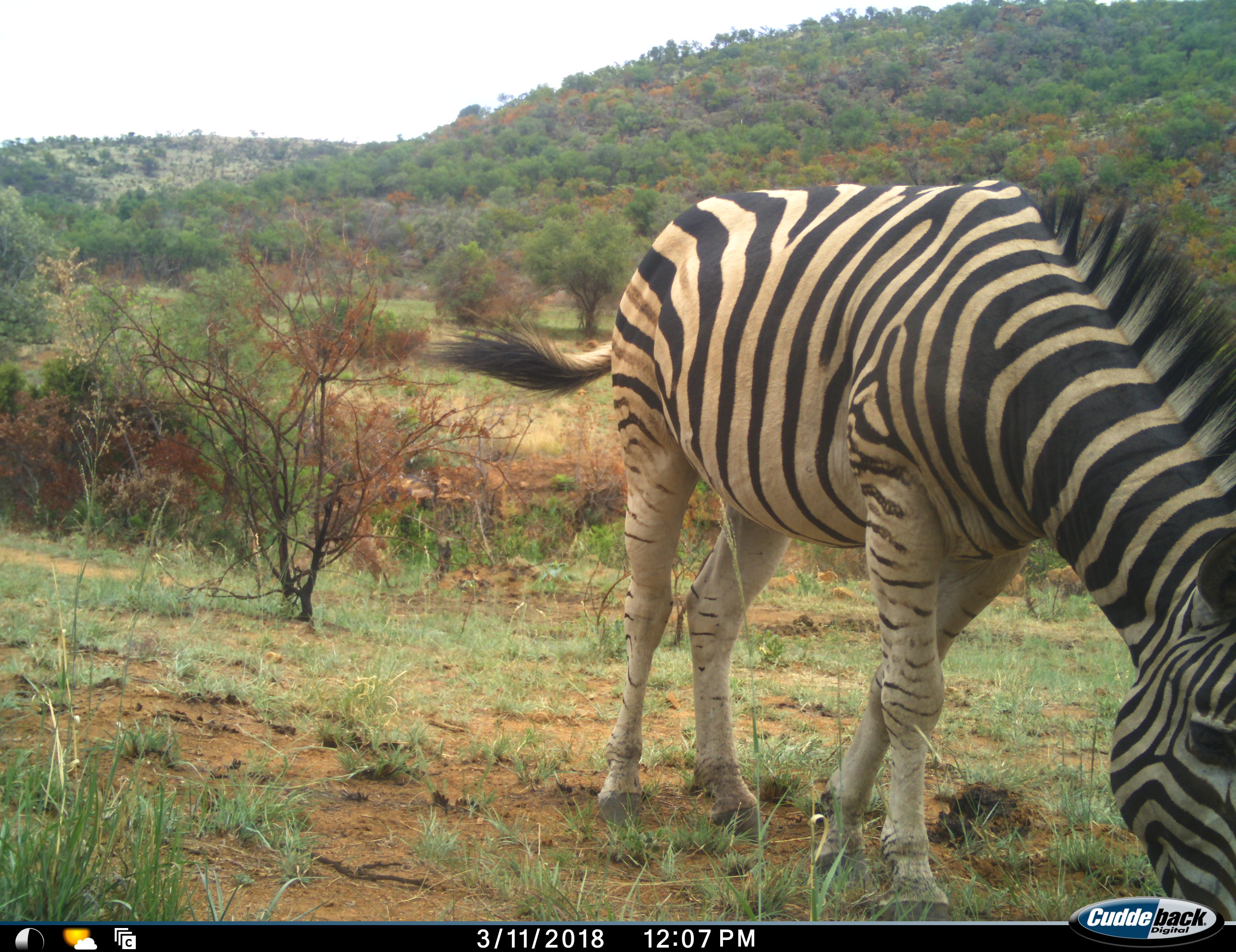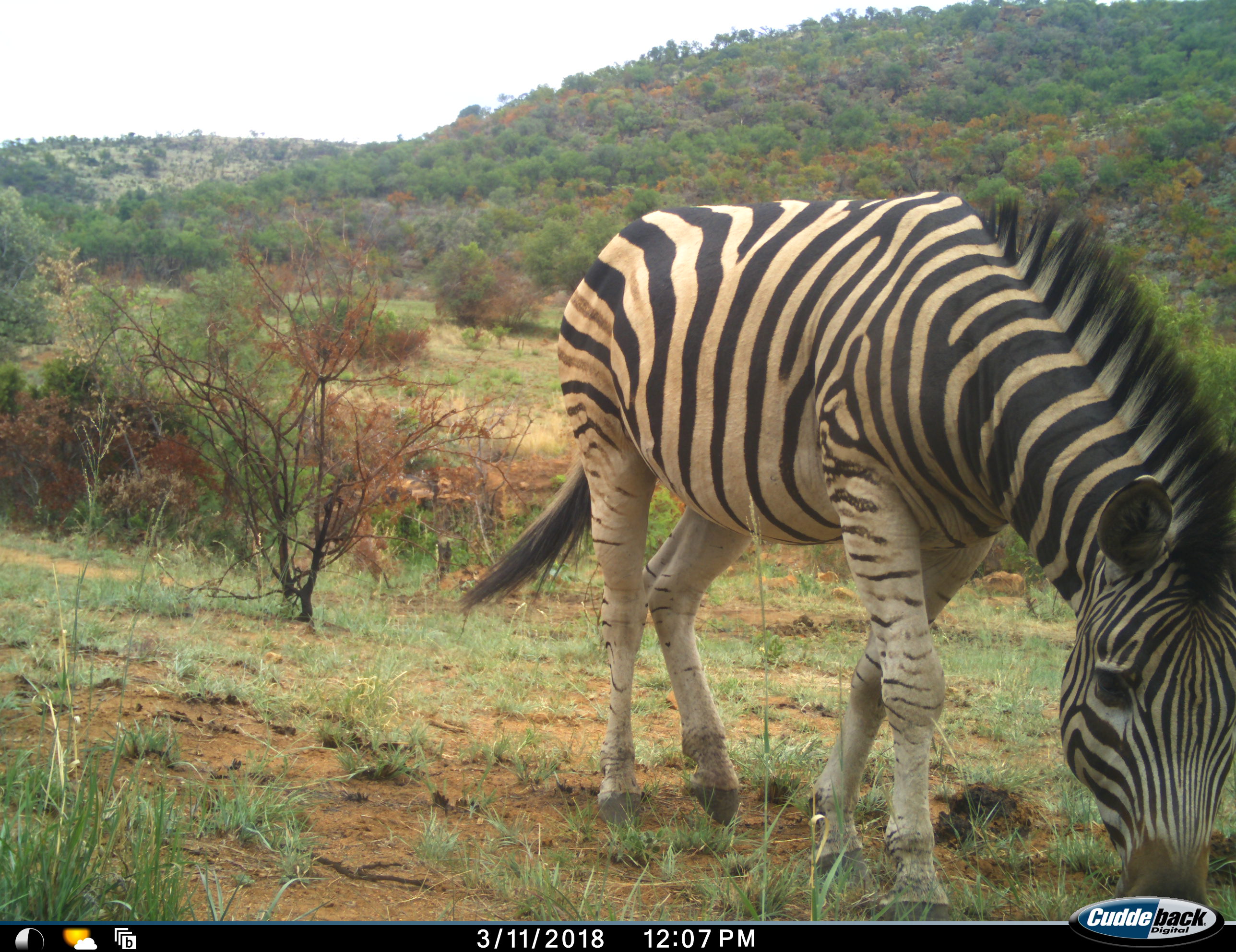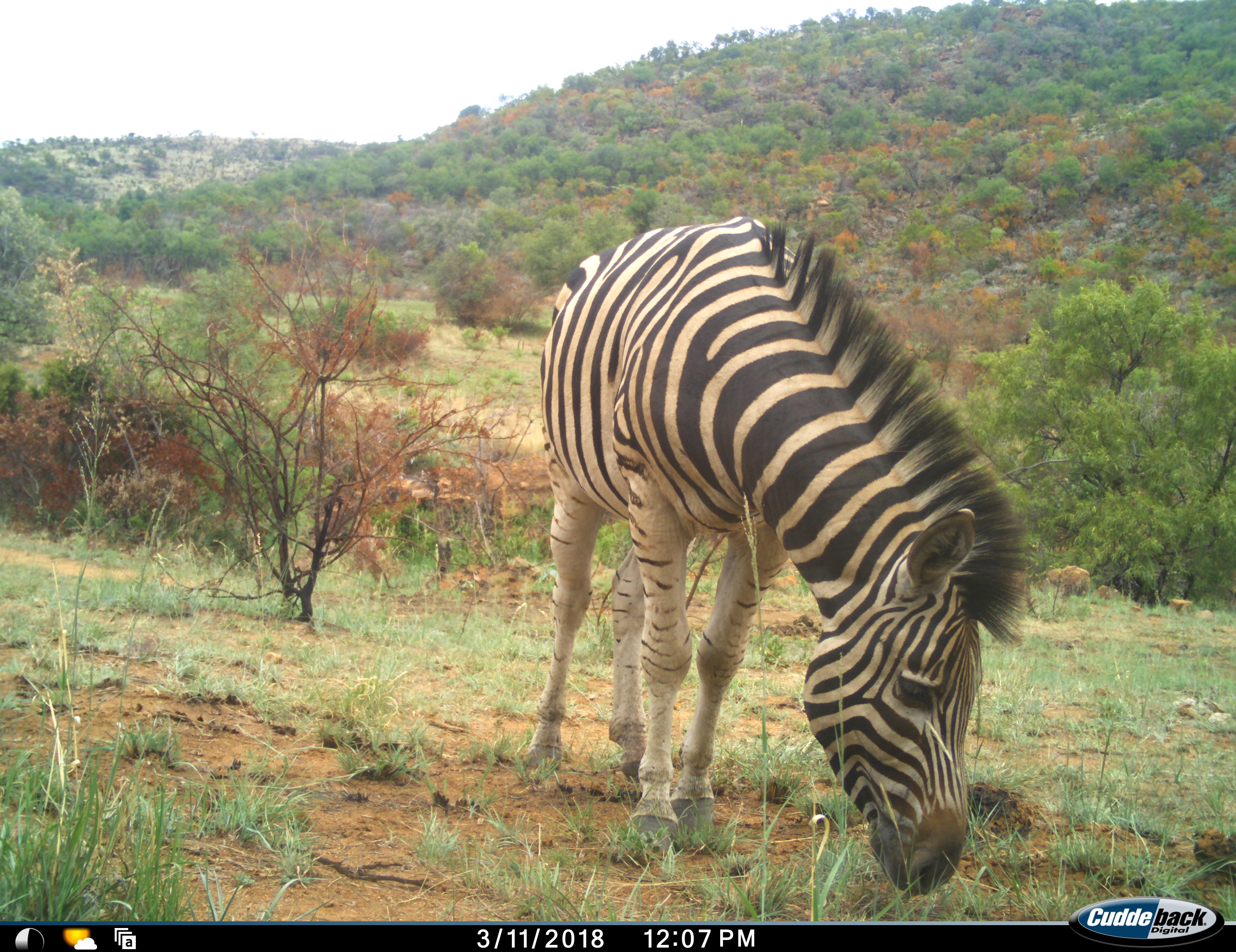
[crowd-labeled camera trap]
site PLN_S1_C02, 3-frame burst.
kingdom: Animalia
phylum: Chordata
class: Mammalia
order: Perissodactyla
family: Equidae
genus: Equus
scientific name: Equus quagga burchellii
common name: burchell's zebra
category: zebraburchells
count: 1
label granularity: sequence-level